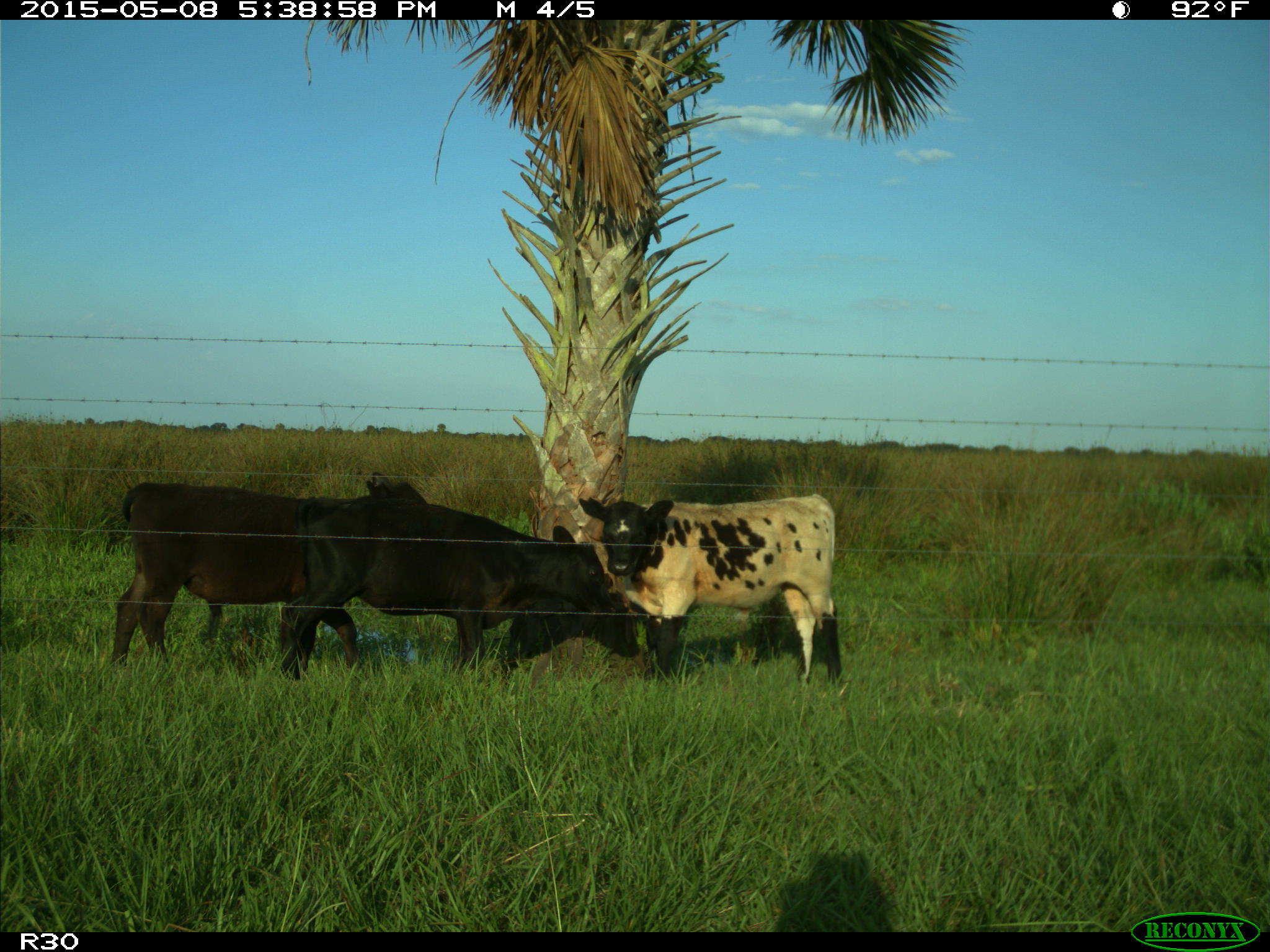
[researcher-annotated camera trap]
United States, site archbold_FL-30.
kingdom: Animalia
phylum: Chordata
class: Mammalia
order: Artiodactyla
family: Bovidae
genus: Bos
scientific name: Bos taurus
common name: domestic cow